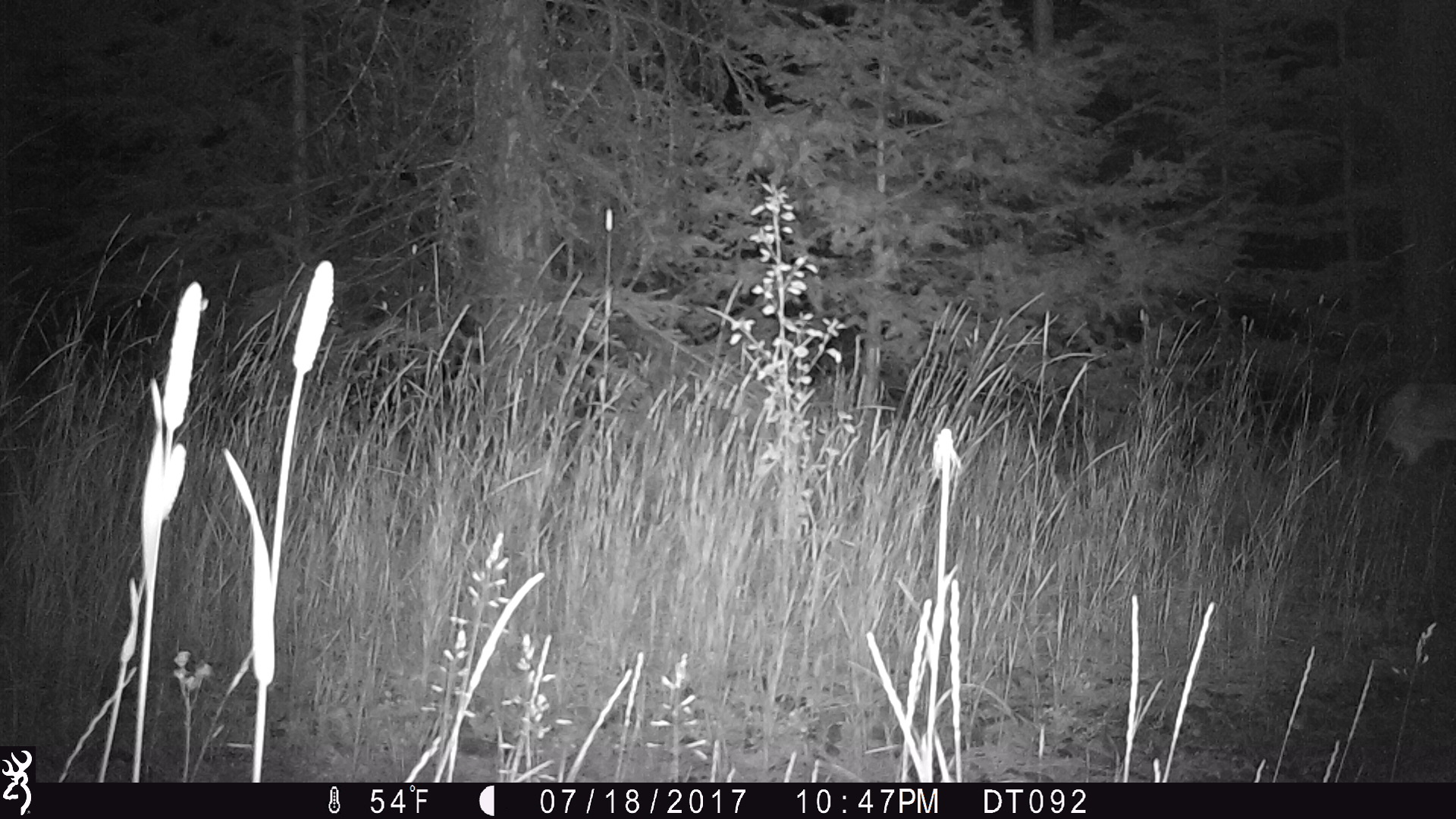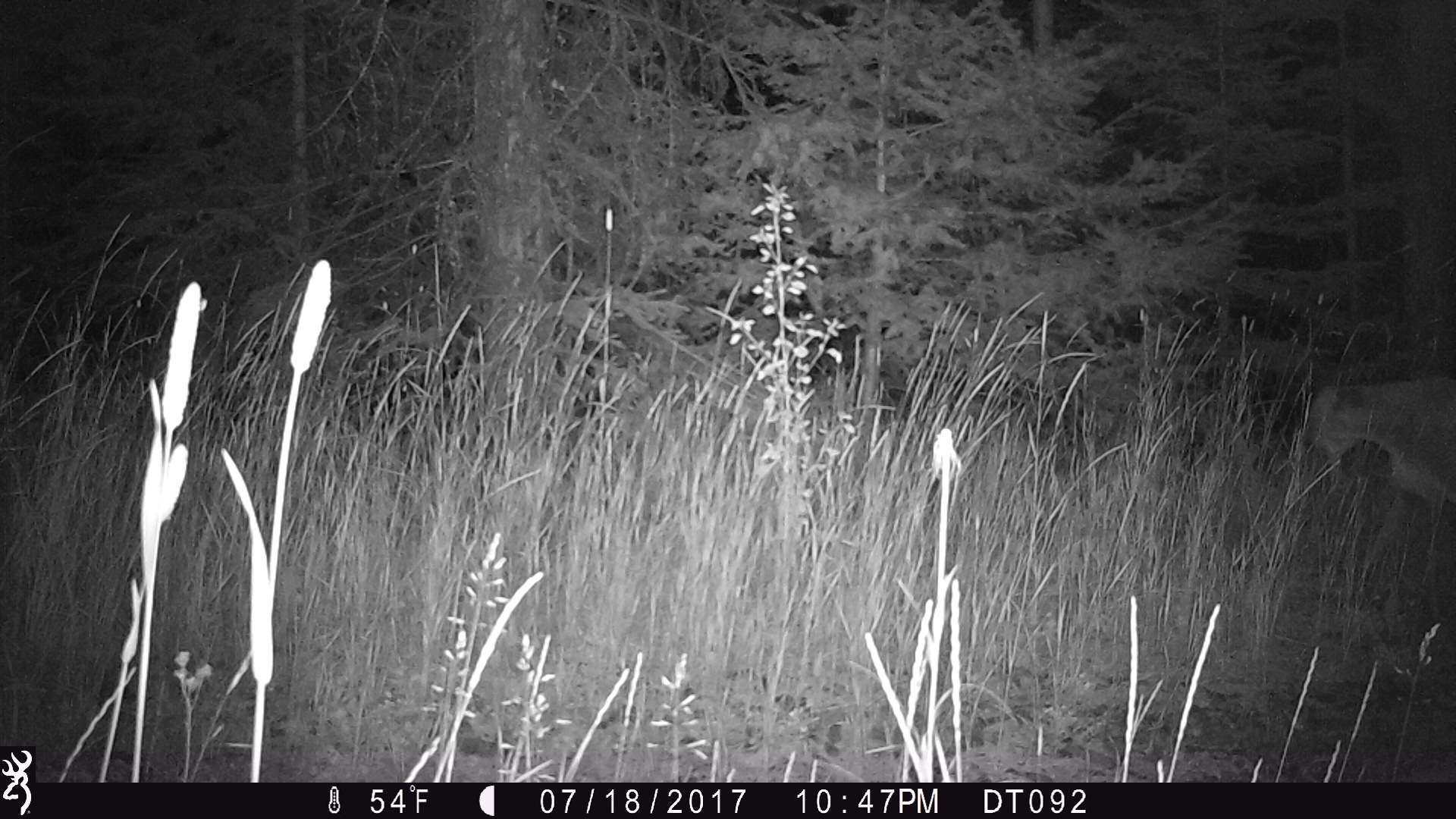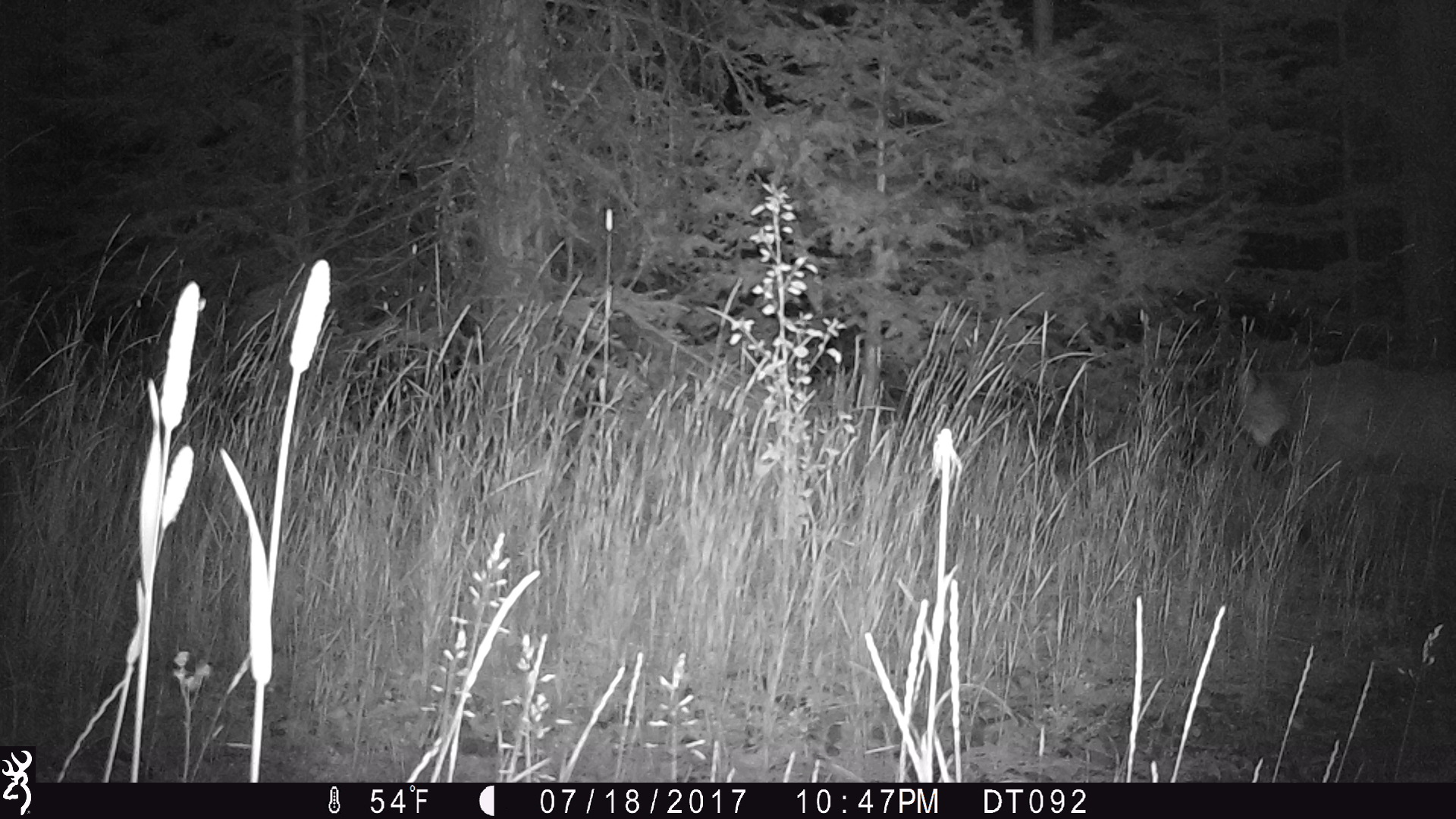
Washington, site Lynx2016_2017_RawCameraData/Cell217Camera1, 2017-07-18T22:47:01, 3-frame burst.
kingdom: Animalia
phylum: Chordata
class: Mammalia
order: Carnivora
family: Felidae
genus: Puma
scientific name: Puma concolor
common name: mountain lion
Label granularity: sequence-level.